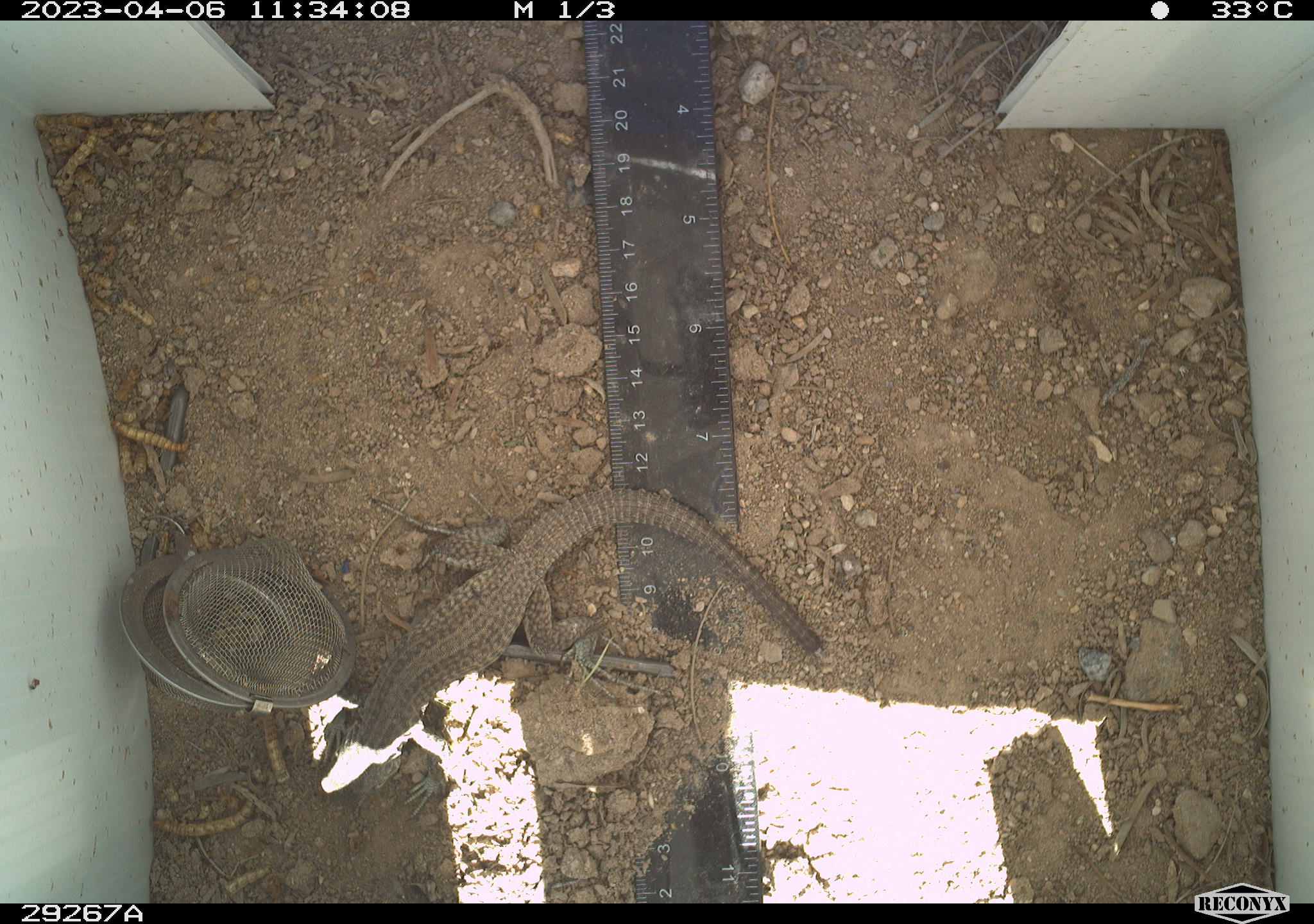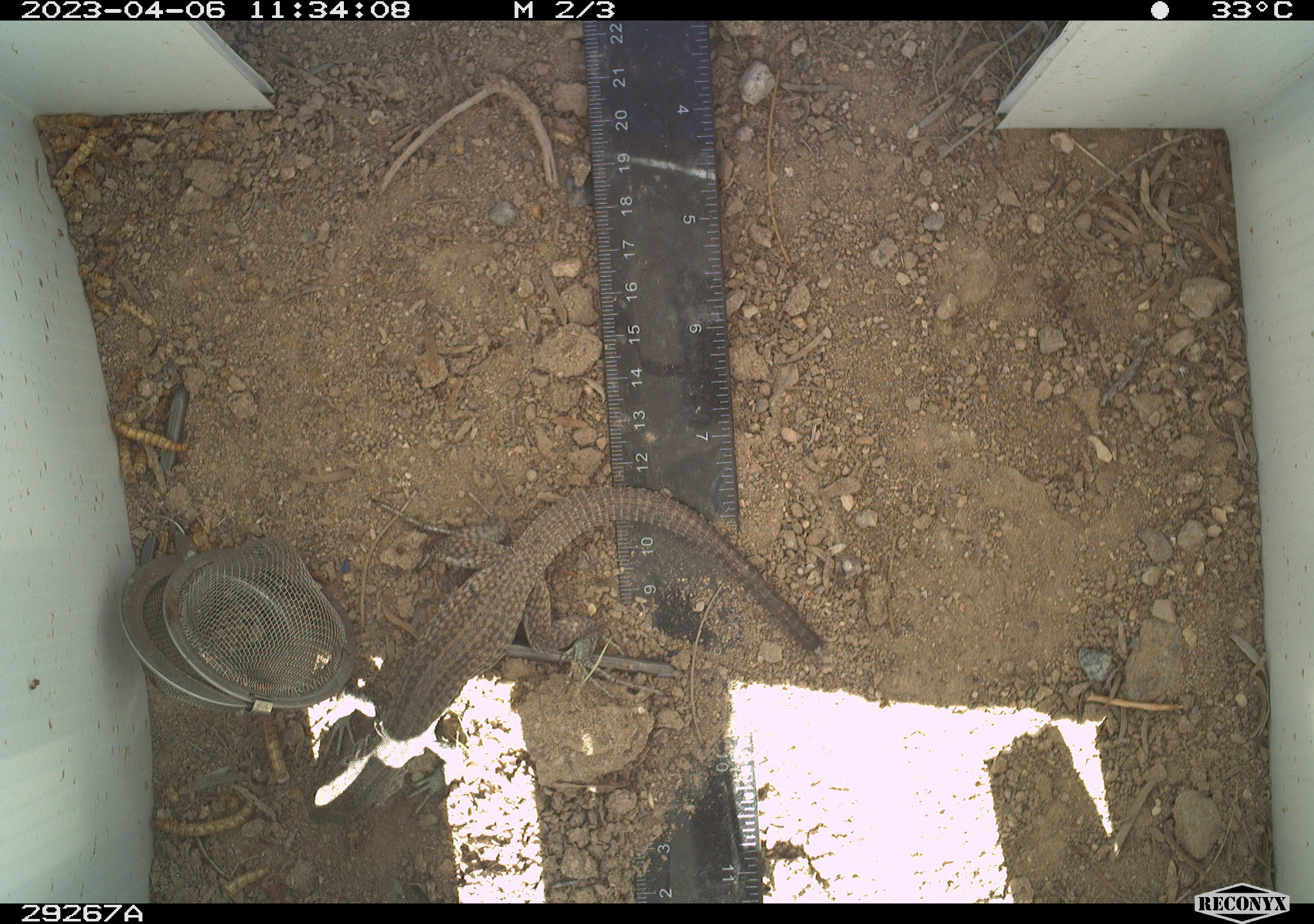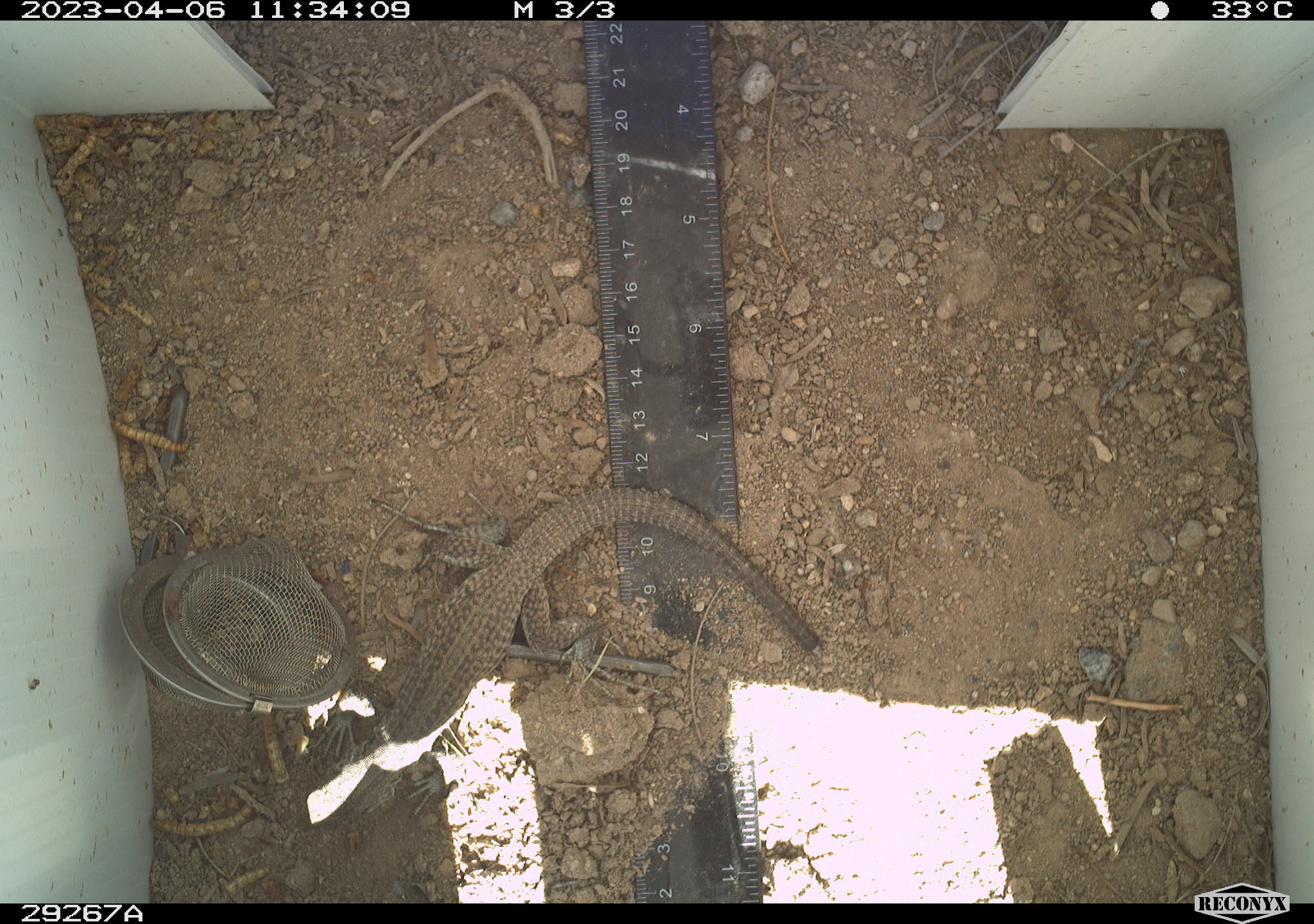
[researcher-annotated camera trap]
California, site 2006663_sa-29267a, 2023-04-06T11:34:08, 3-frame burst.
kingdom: Animalia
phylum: Chordata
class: Reptilia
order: Squamata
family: Teiidae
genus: Aspidoscelis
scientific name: Aspidoscelis tigris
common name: western whiptail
Western whiptail (Aspidoscelis tigris).